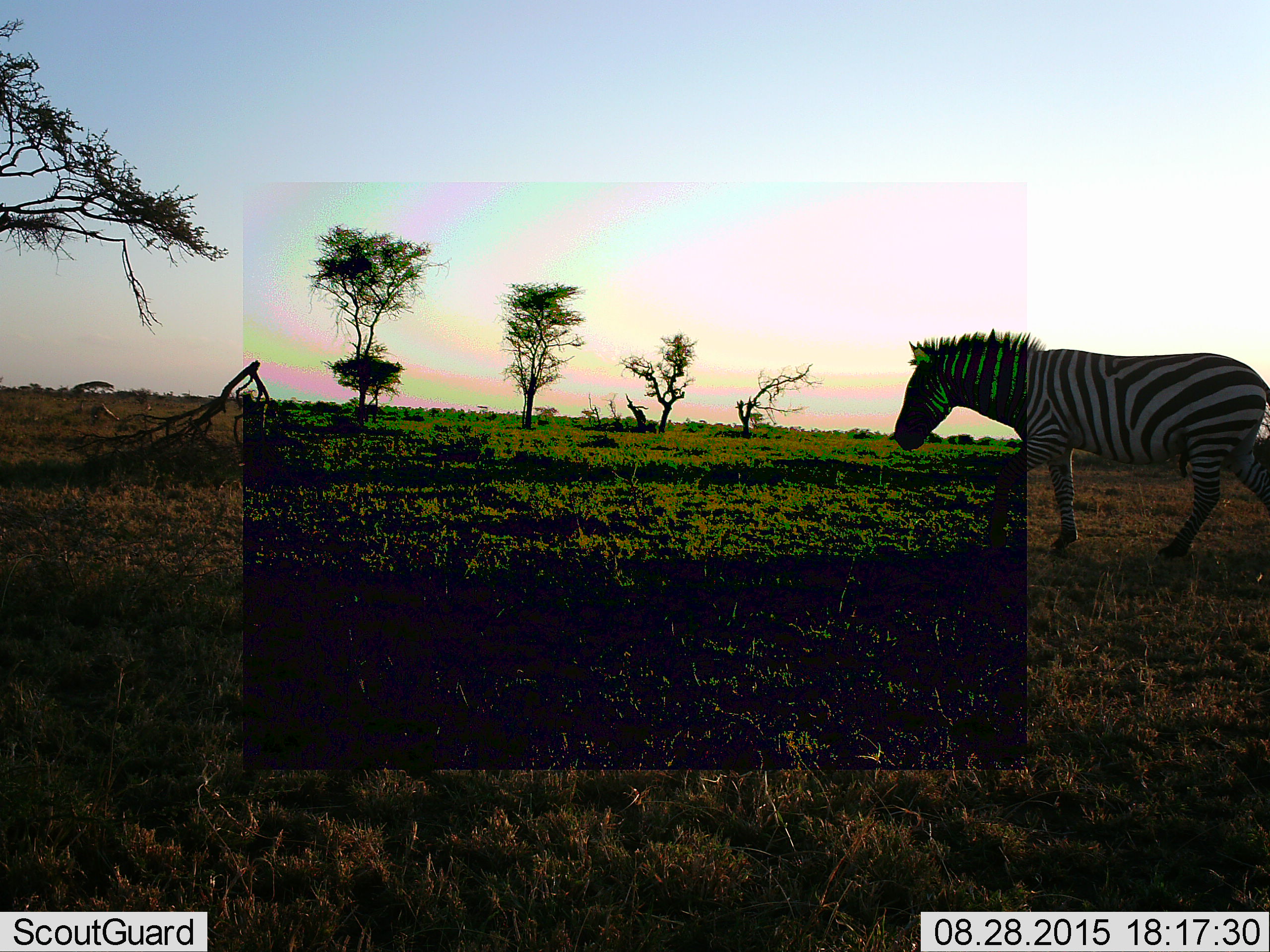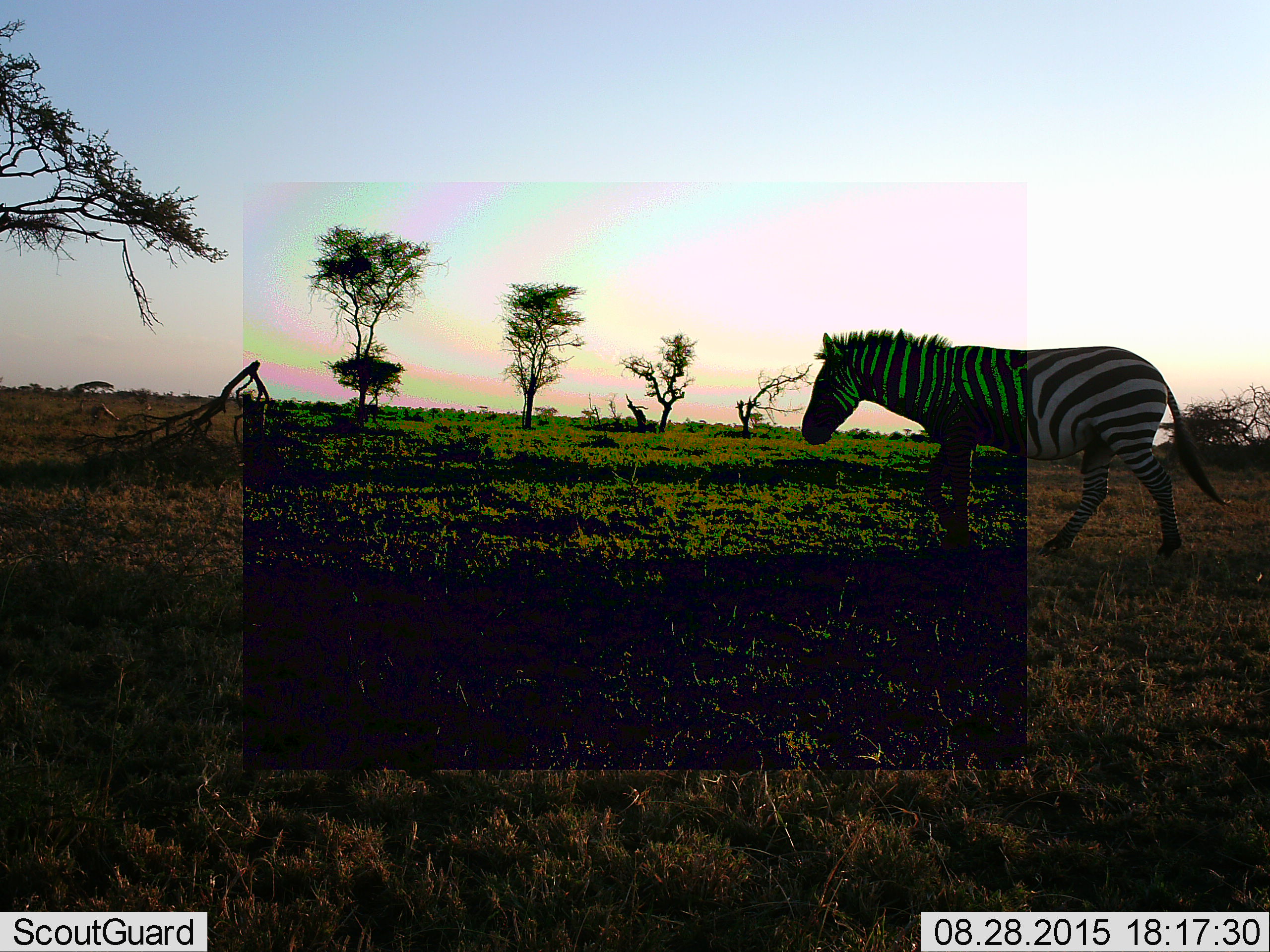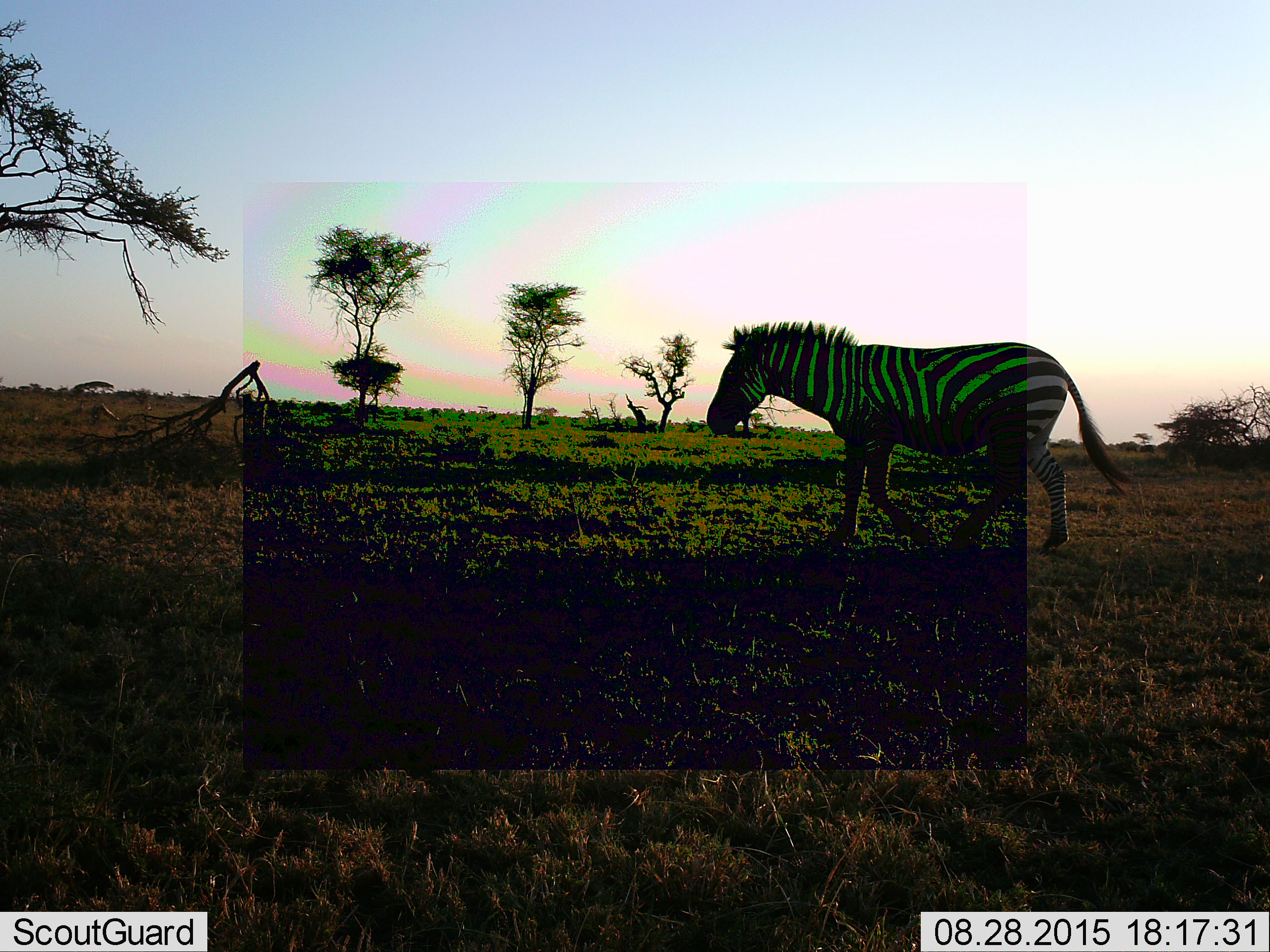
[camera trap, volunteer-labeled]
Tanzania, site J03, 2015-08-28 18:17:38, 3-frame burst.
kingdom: Animalia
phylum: Chordata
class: Mammalia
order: Perissodactyla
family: Equidae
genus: Equus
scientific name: Equus quagga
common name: plains zebra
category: zebra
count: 1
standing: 11%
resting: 0%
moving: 100%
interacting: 0%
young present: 0%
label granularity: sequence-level